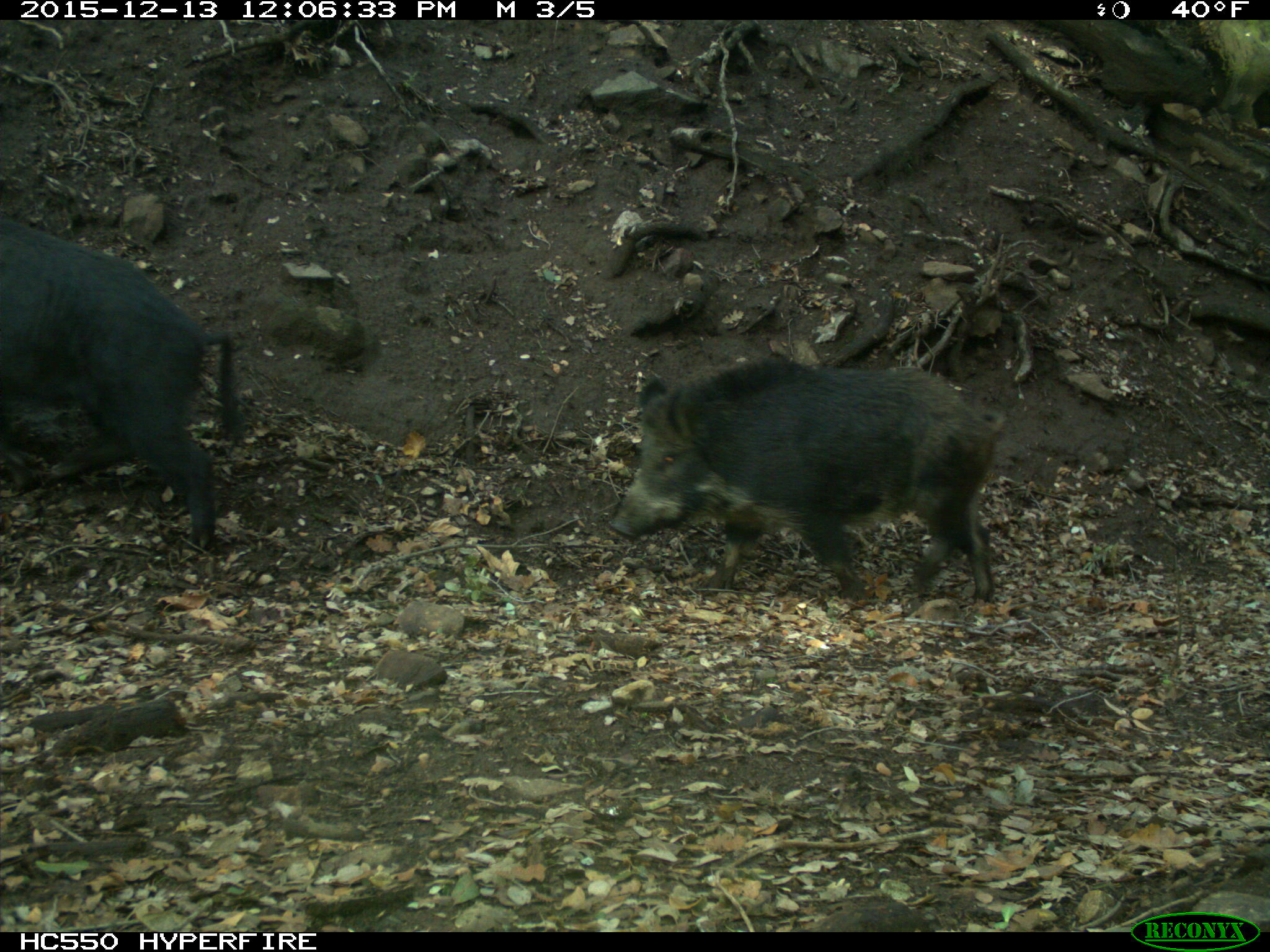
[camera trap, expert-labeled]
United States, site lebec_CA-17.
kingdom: Animalia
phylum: Chordata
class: Mammalia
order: Artiodactyla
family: Suidae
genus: Sus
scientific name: Sus scrofa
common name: wild boar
Sus scrofa (wild boar).